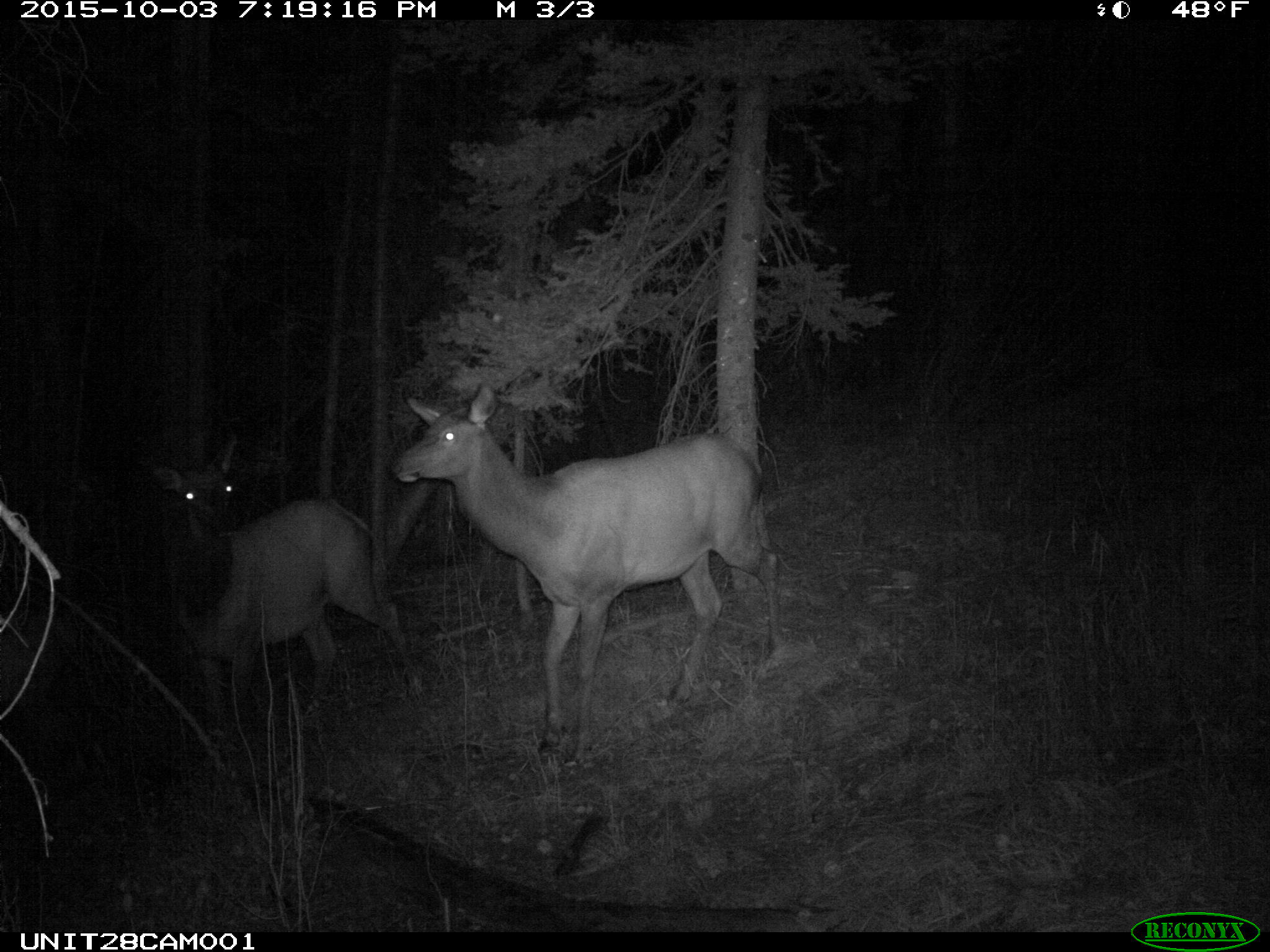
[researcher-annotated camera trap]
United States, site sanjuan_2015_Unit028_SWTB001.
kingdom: Animalia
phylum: Chordata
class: Mammalia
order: Artiodactyla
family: Cervidae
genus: Cervus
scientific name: Cervus elaphus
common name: red deer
Cervus elaphus (red deer).